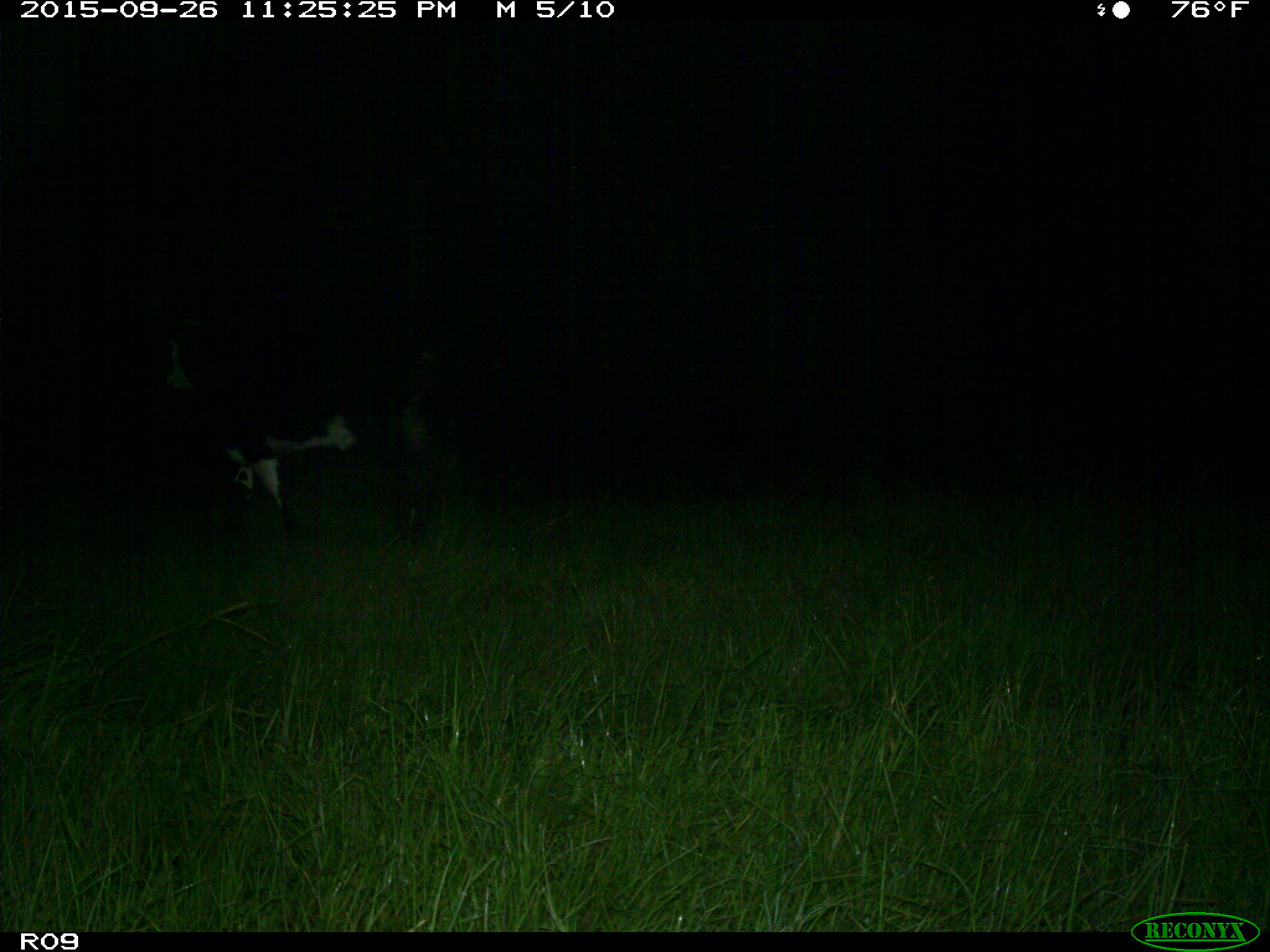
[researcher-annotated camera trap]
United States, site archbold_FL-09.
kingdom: Animalia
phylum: Chordata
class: Mammalia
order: Artiodactyla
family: Bovidae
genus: Bos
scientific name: Bos taurus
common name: domestic cow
Bos taurus (domestic cow).